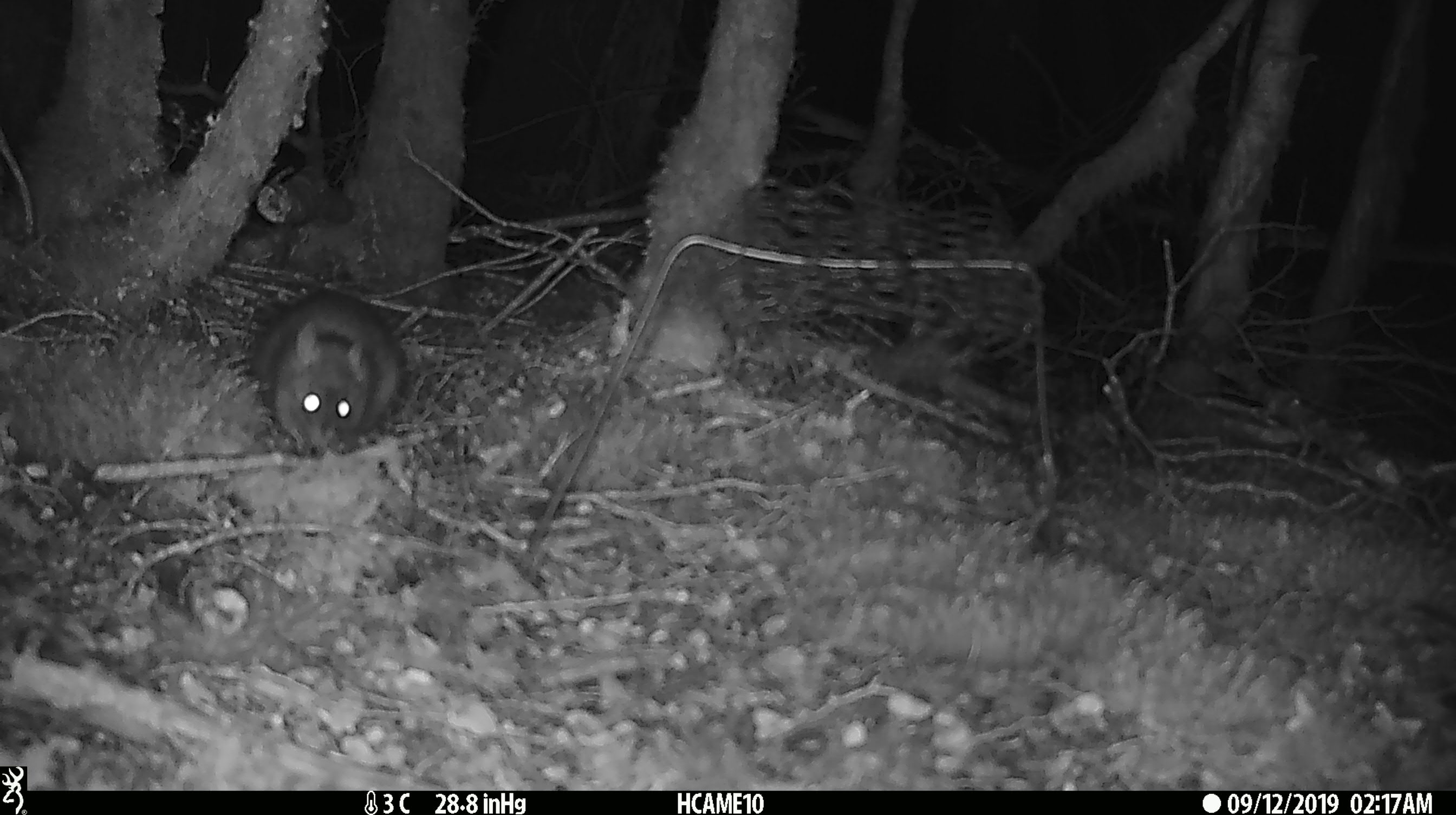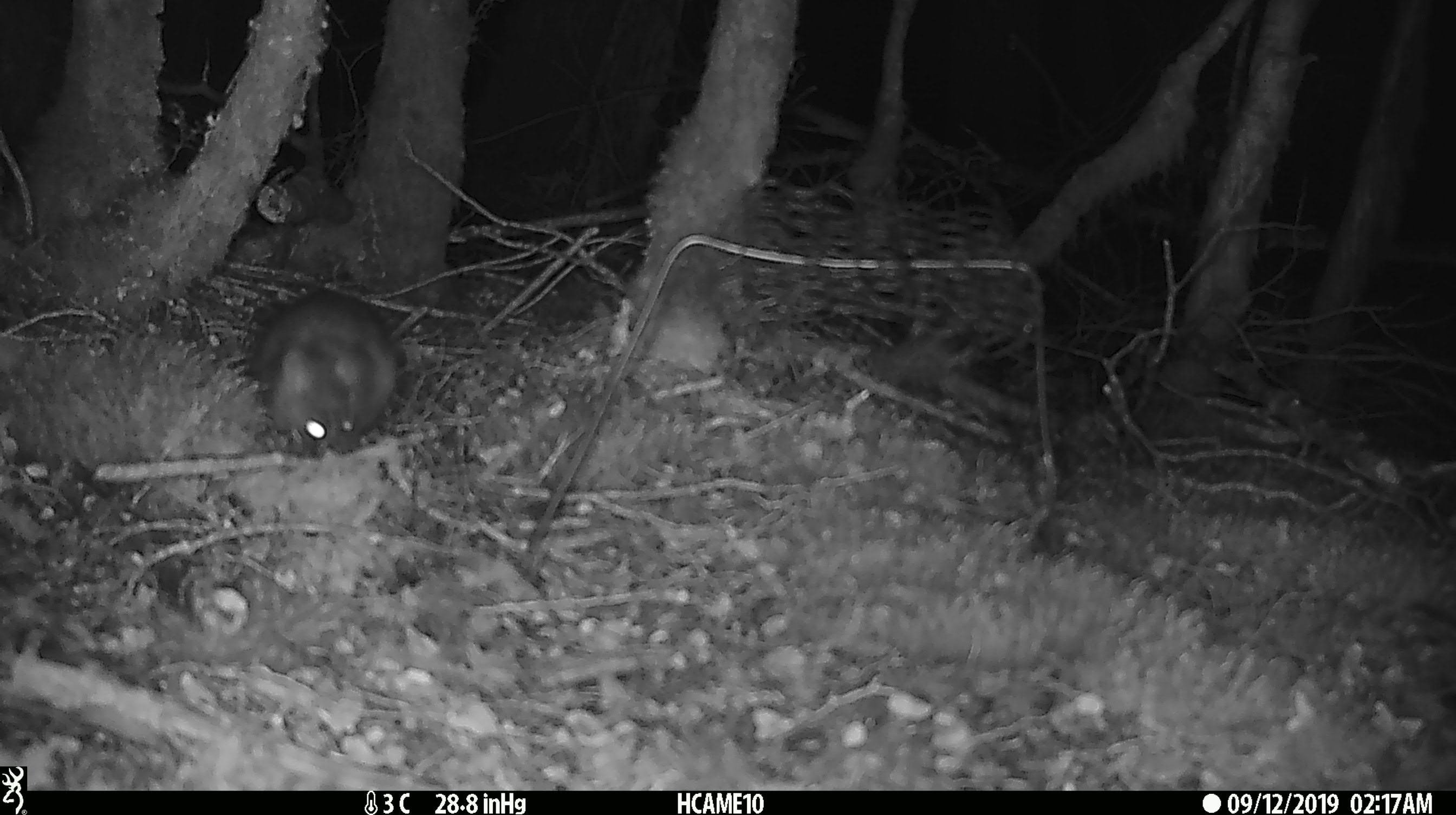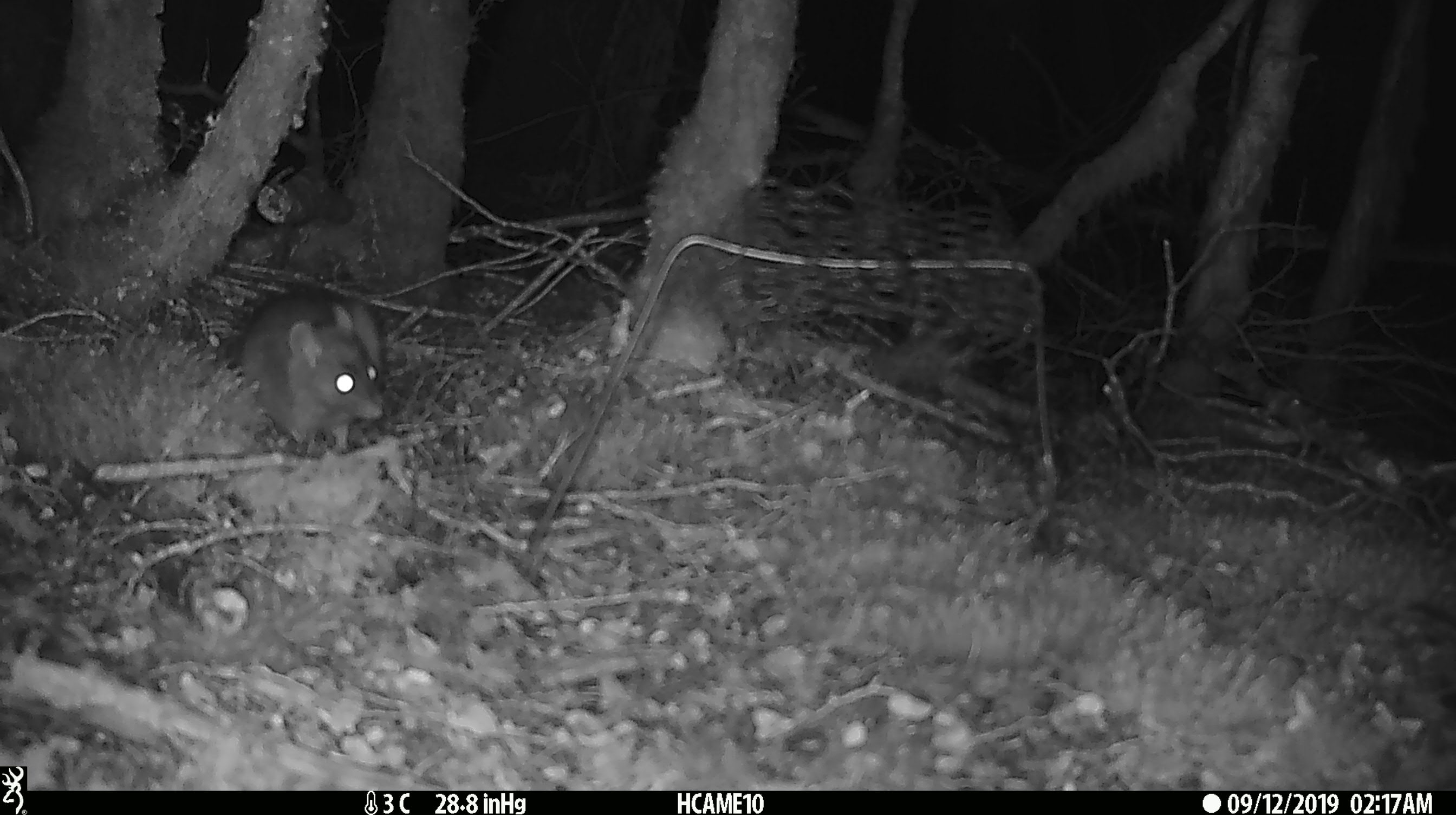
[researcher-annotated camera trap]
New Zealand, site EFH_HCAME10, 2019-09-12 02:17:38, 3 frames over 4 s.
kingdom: Animalia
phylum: Chordata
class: Mammalia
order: Rodentia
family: Muridae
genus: Rattus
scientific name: Rattus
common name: rat